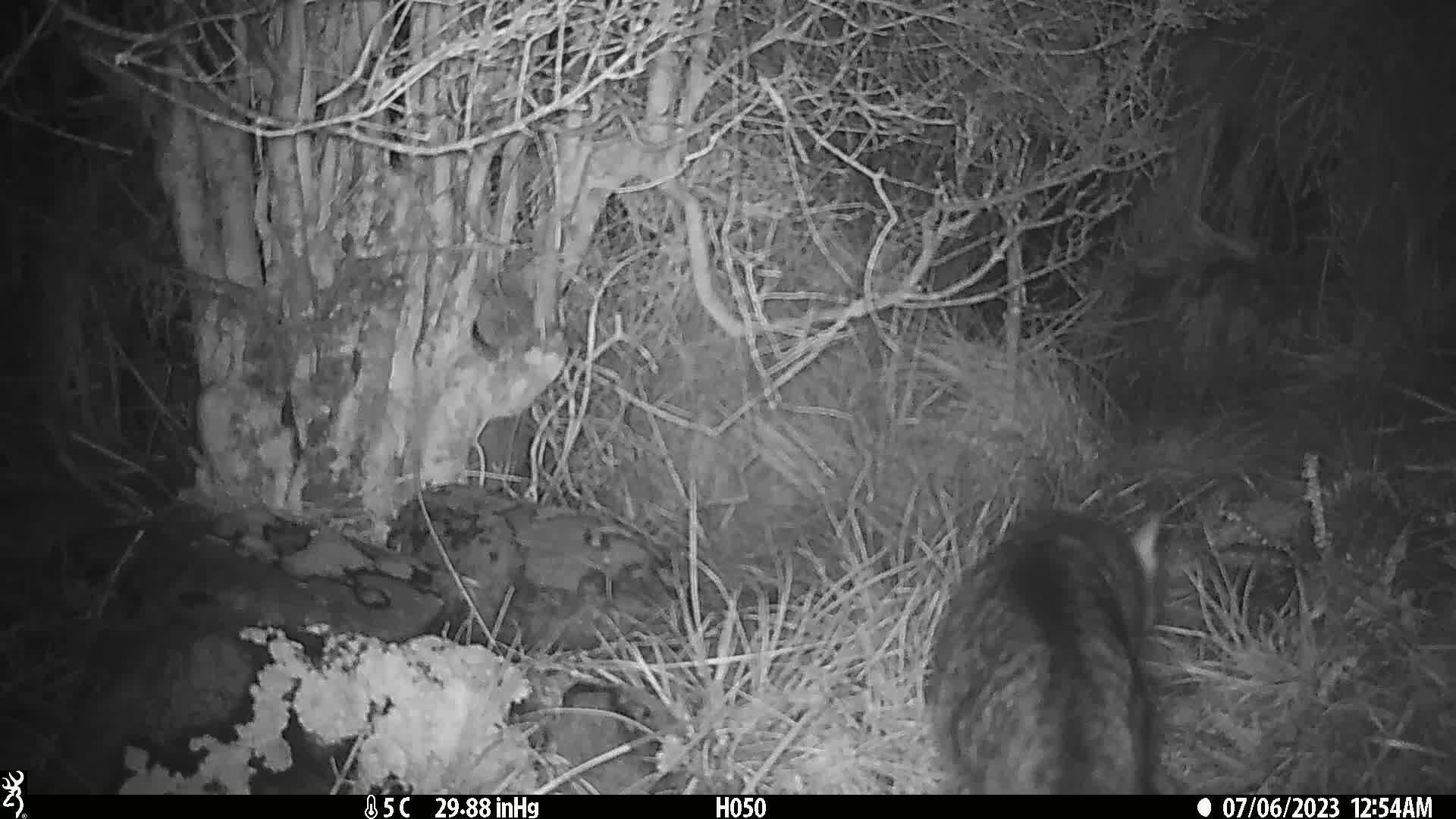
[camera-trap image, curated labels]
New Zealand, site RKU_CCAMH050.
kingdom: Animalia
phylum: Chordata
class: Mammalia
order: Carnivora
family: Felidae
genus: Felis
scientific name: Felis catus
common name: domestic cat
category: cat